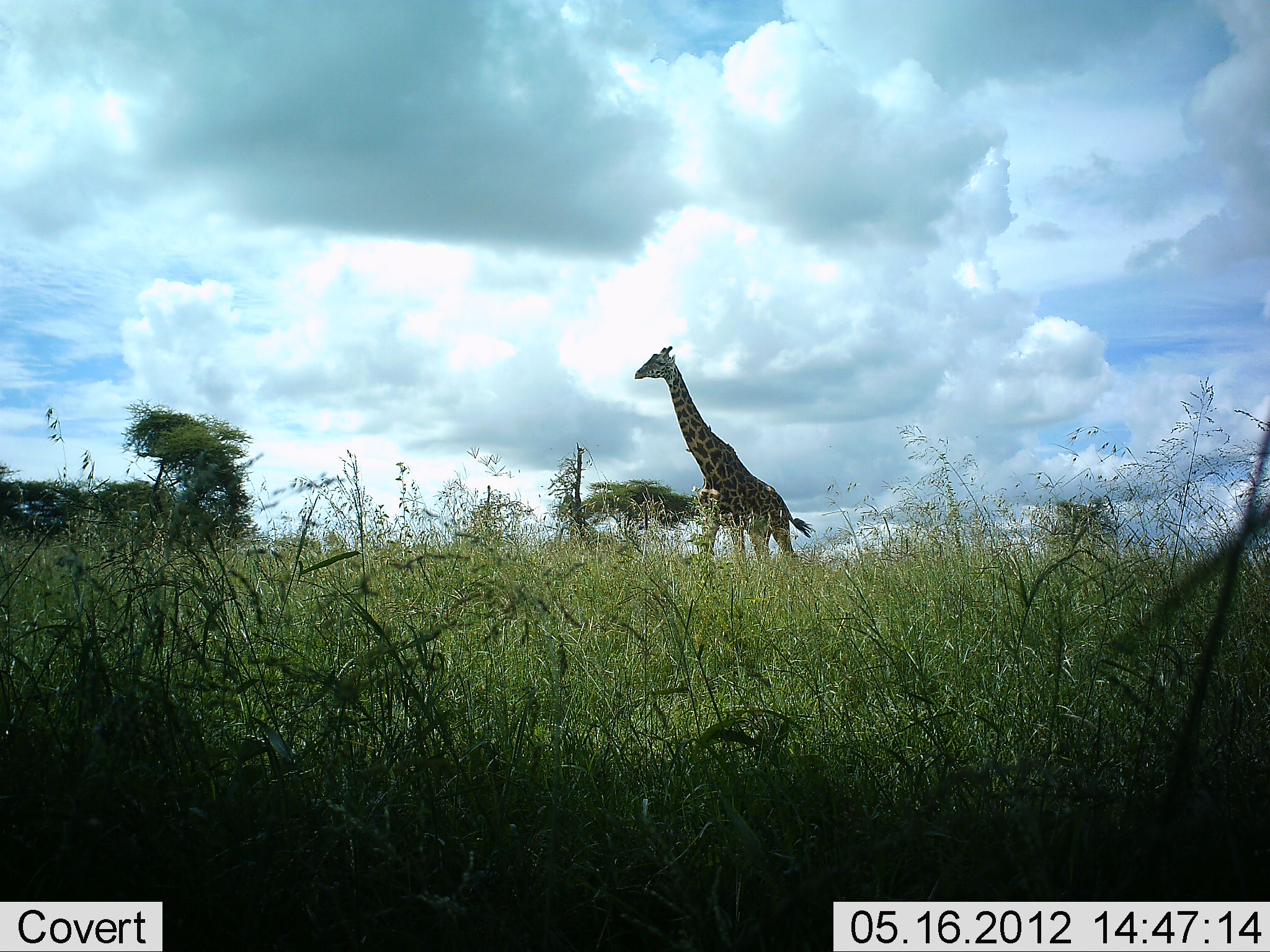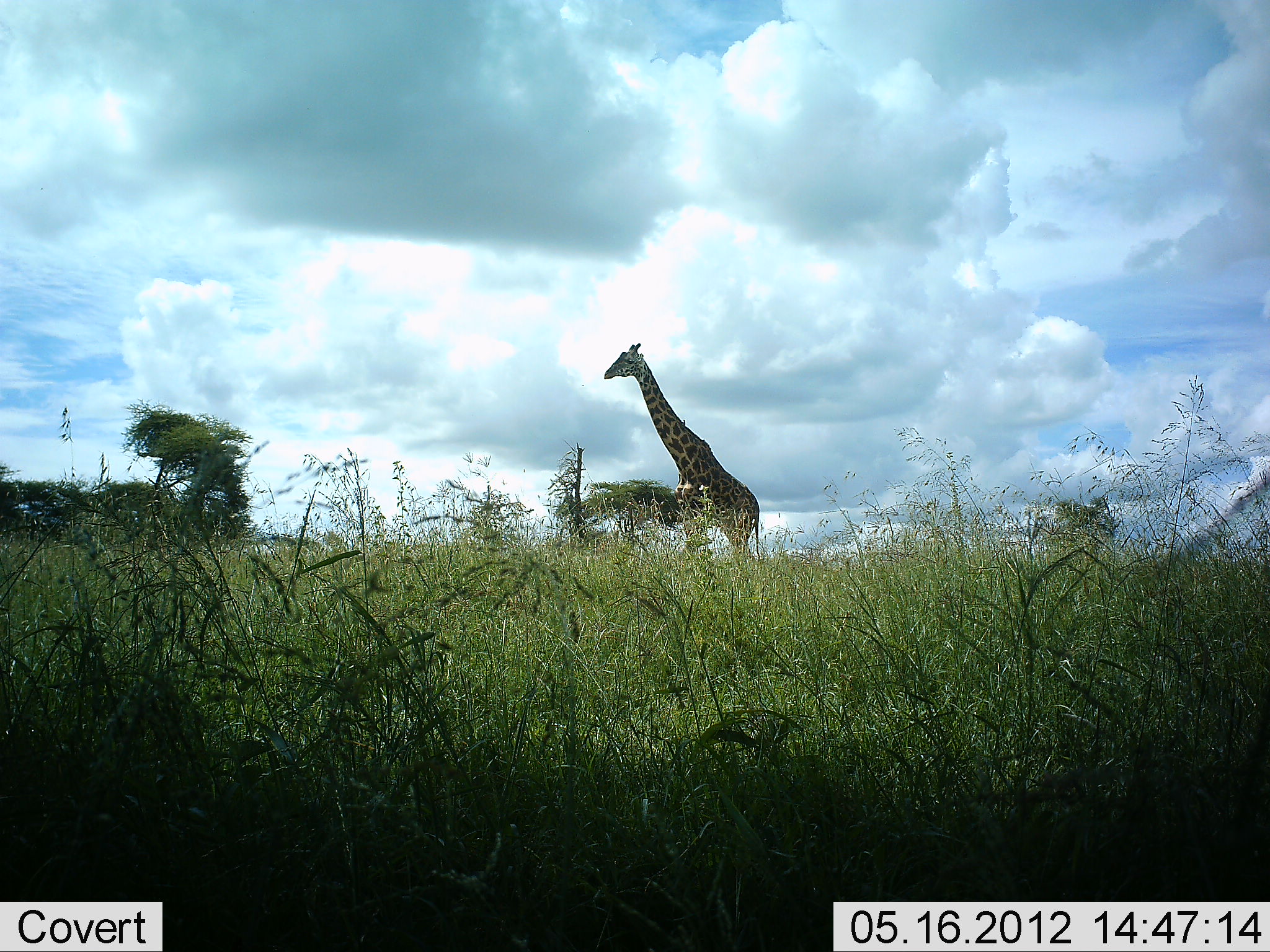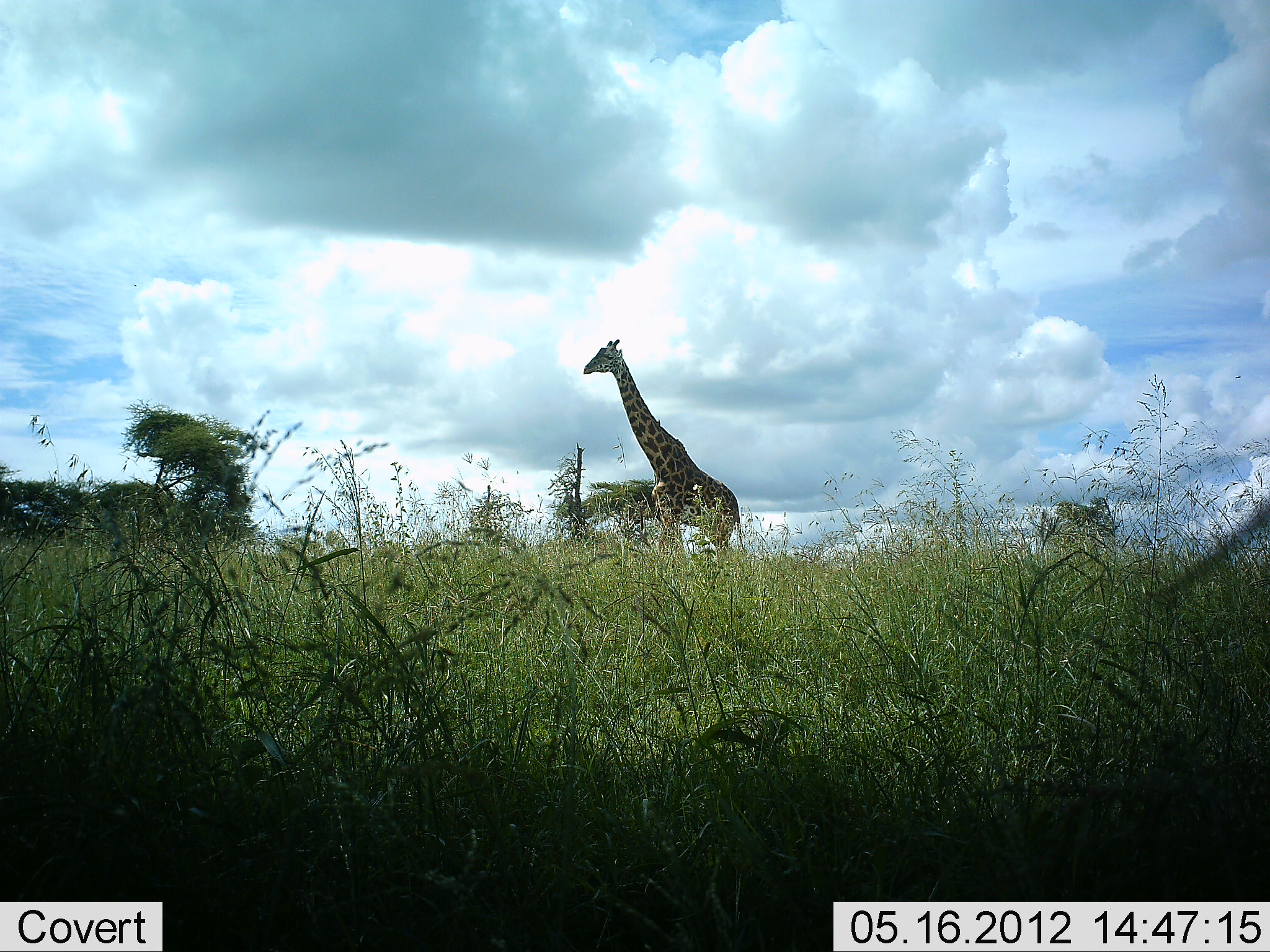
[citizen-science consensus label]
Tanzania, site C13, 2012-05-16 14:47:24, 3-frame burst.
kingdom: Animalia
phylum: Chordata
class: Mammalia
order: Artiodactyla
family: Giraffidae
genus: Giraffa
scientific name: Giraffa camelopardalis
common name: giraffe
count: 1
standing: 0%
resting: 0%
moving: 100%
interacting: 0%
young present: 0%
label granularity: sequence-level